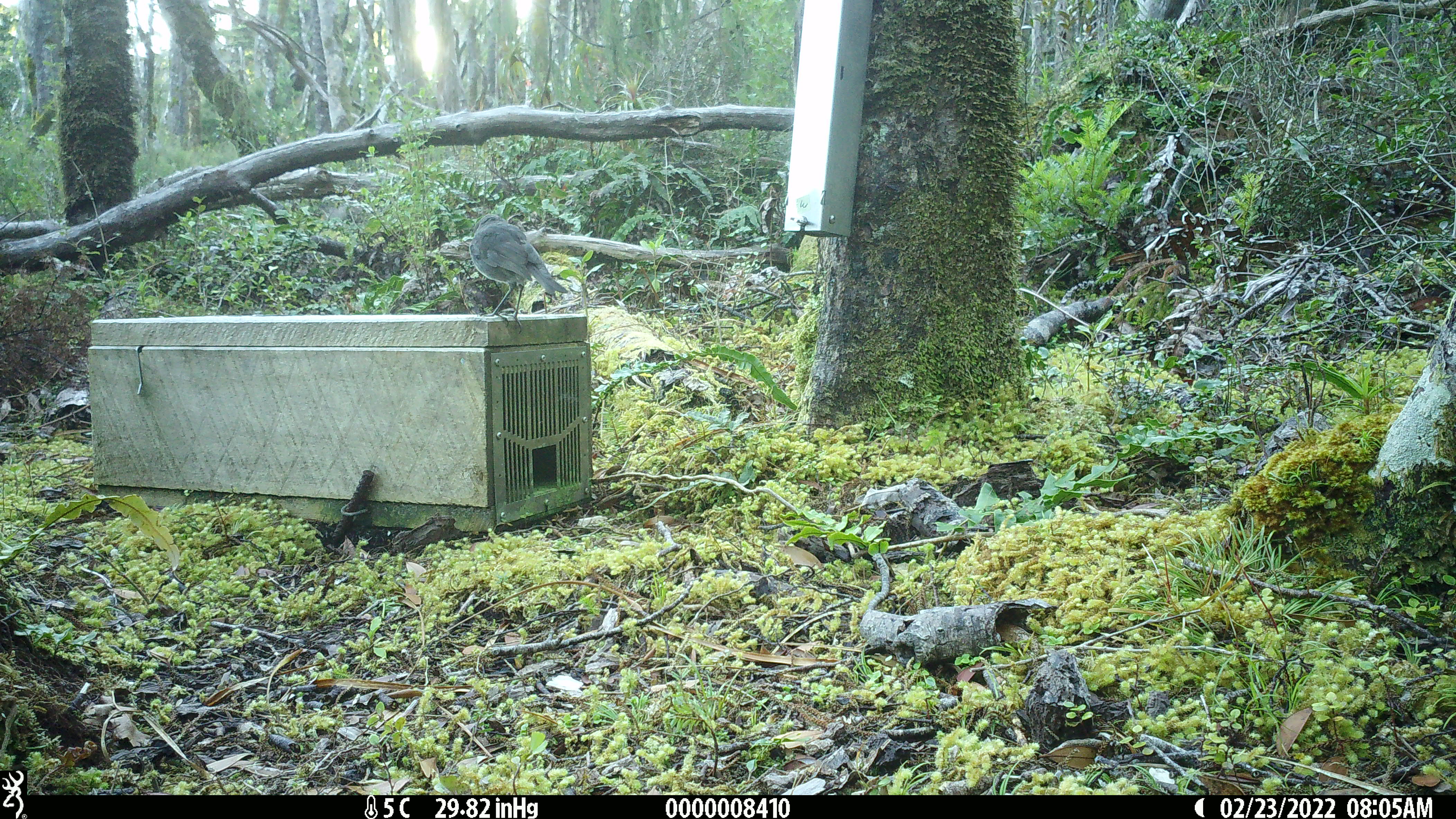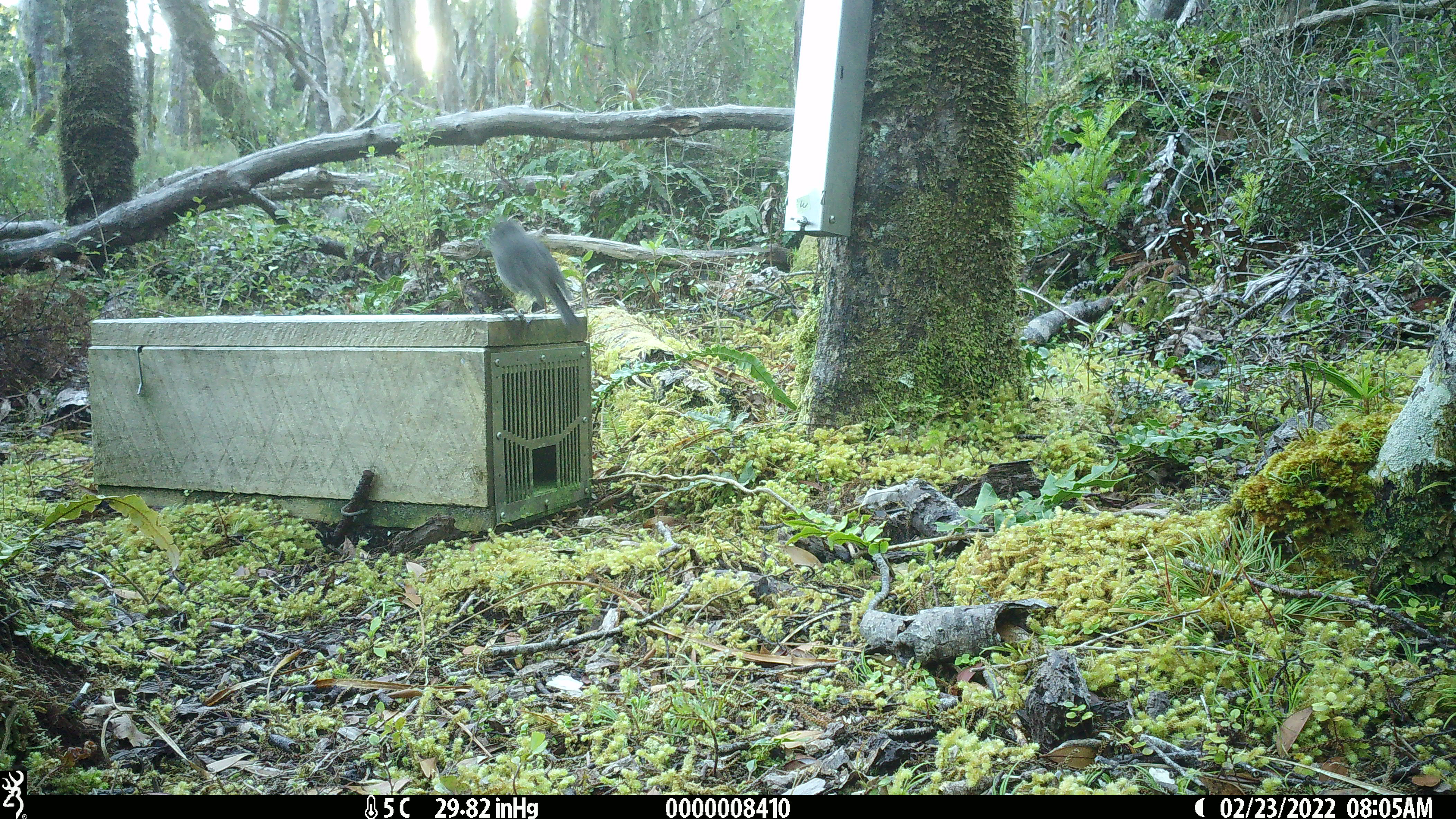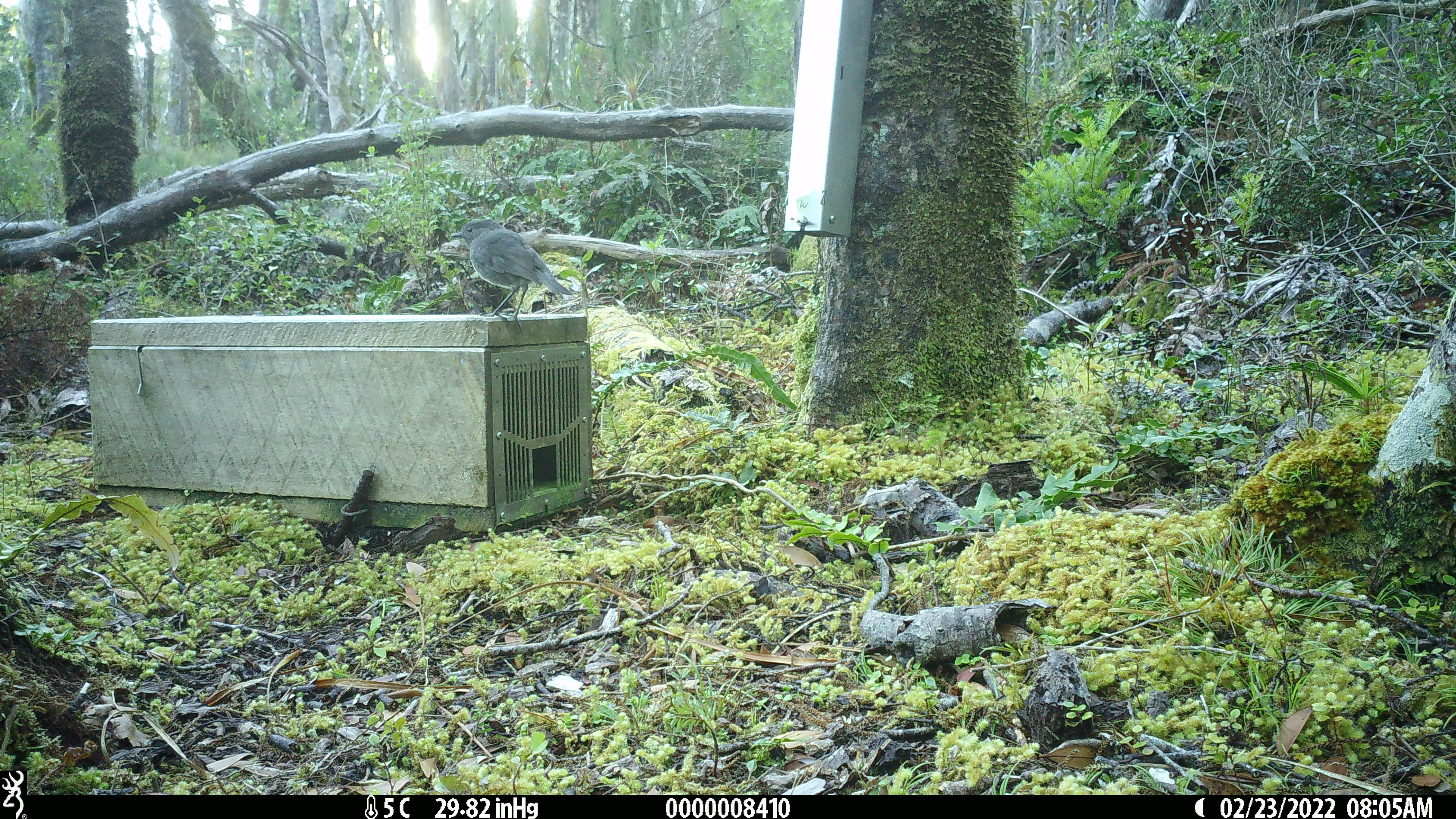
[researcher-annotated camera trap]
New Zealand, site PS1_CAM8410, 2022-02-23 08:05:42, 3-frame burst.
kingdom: Animalia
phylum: Chordata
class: Aves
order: Passeriformes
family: Petroicidae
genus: Petroica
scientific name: Petroica australis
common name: new zealand robin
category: robin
Robin (new zealand robin) (Petroica australis).